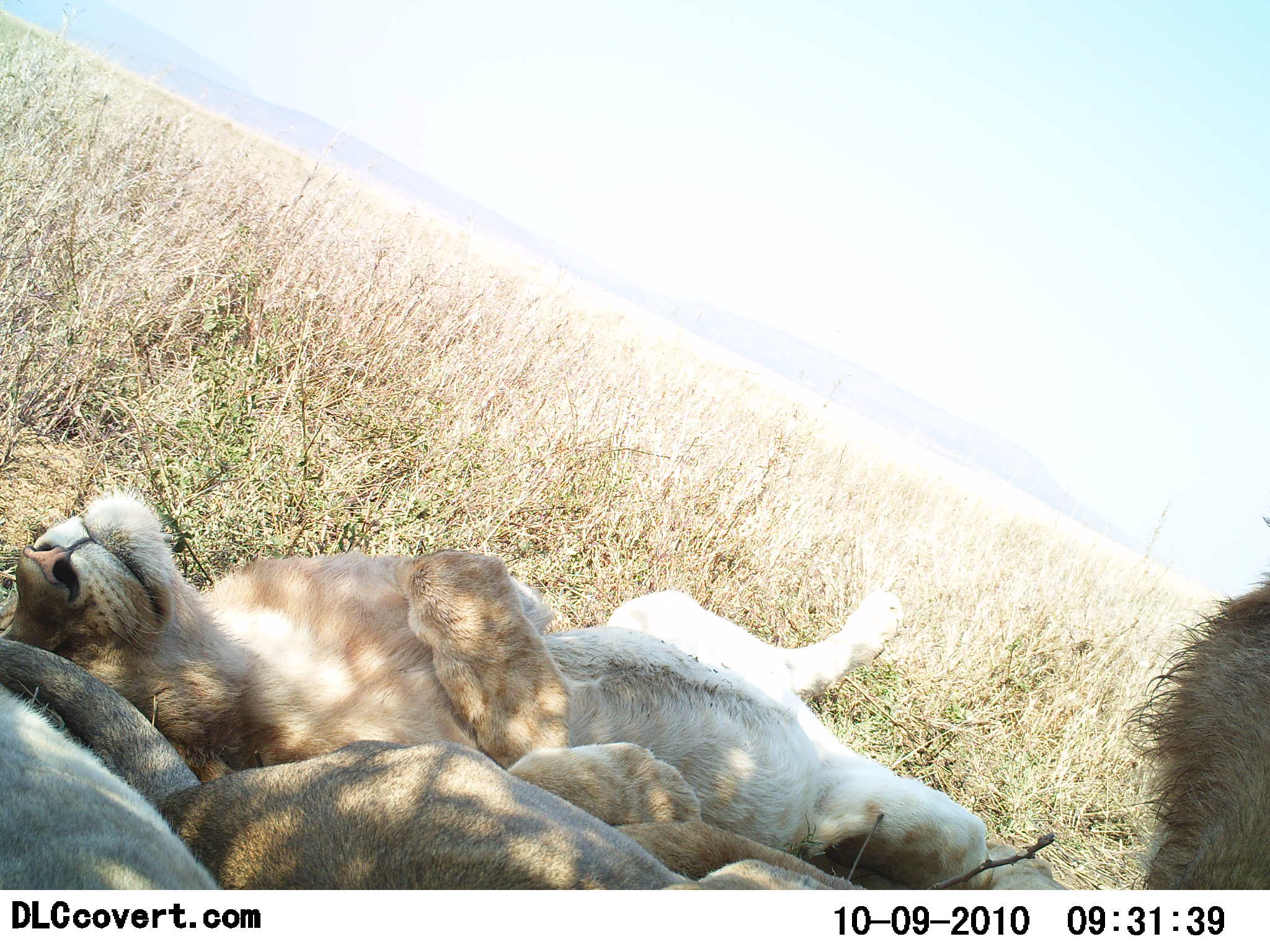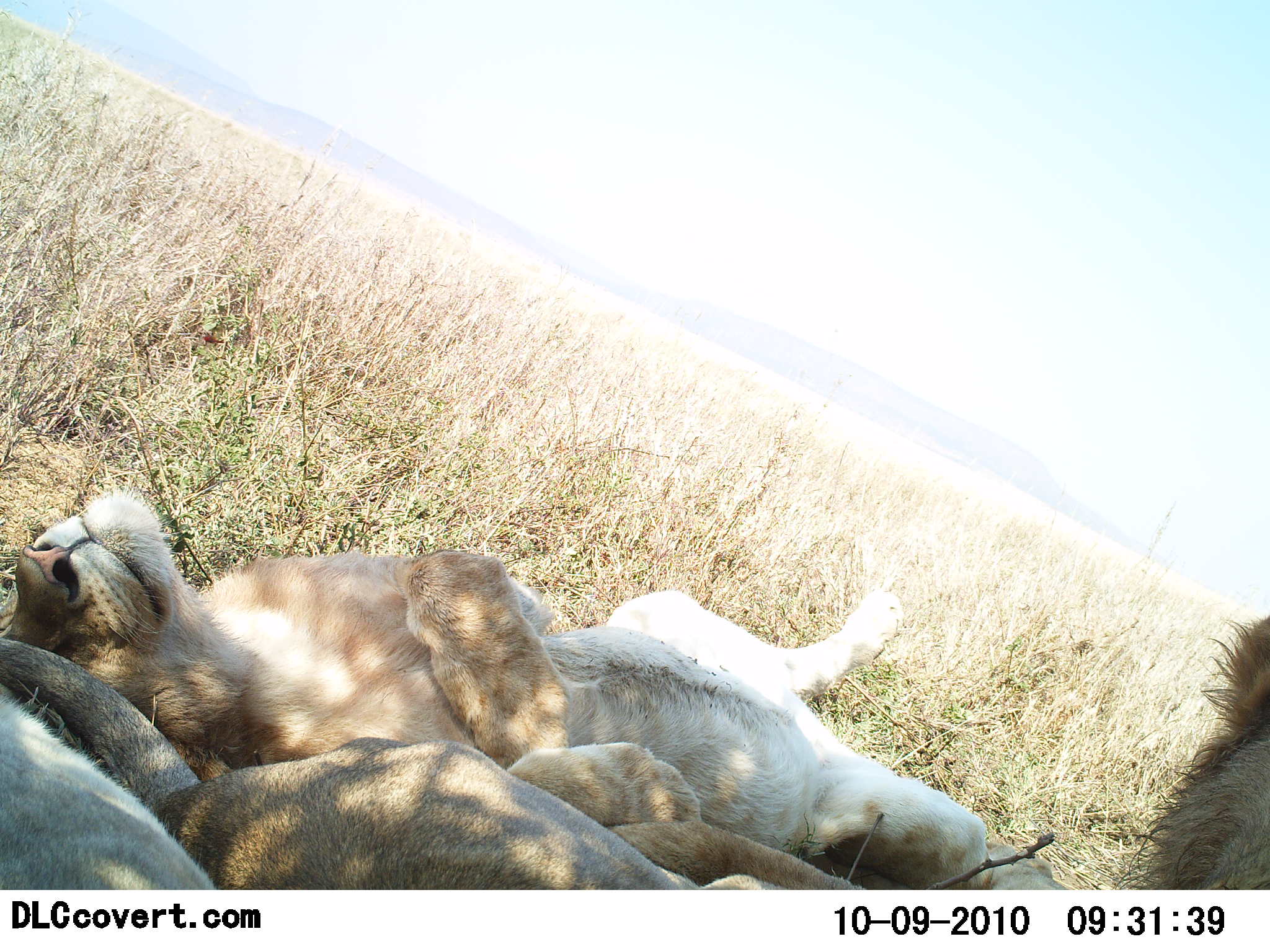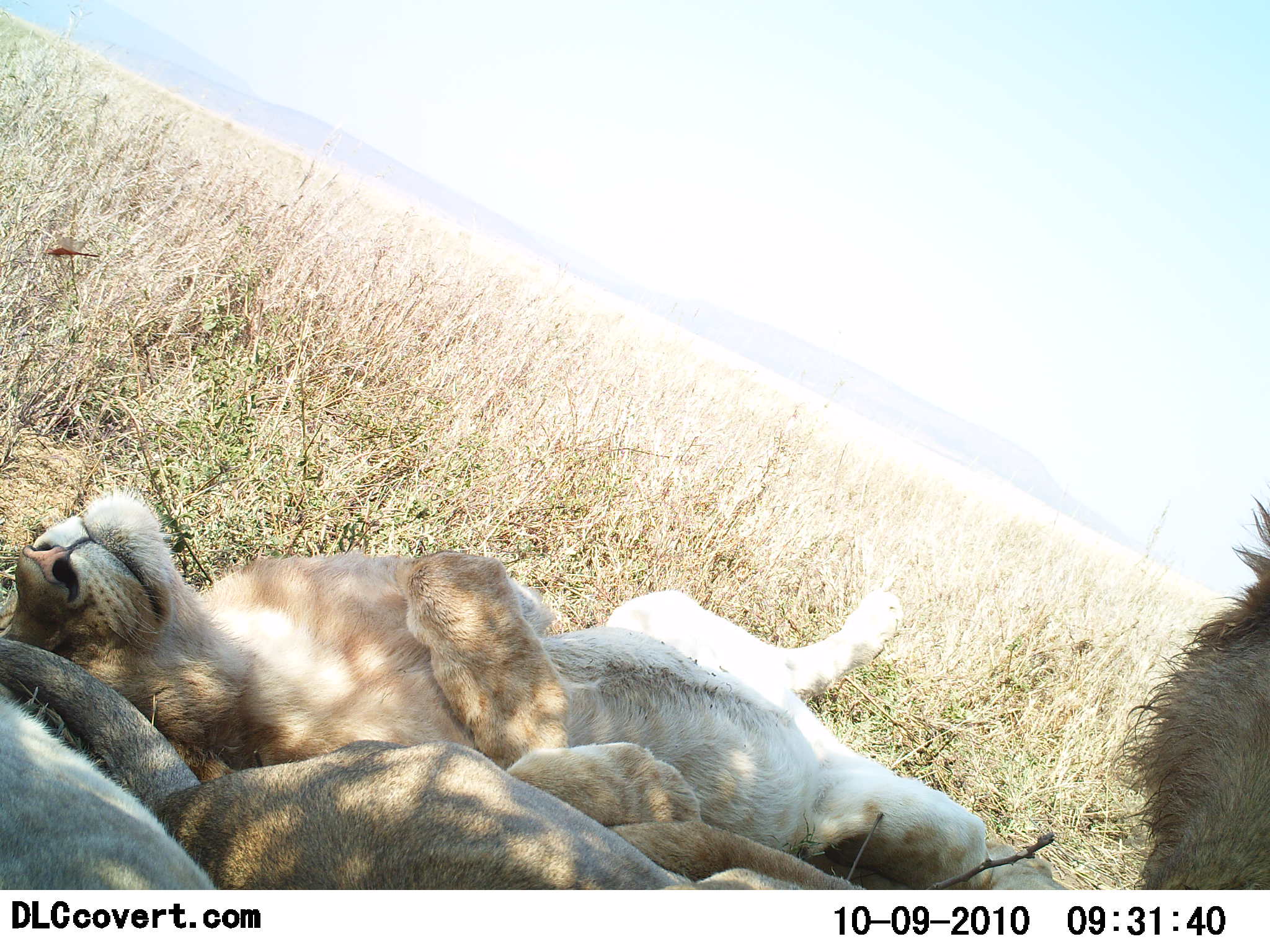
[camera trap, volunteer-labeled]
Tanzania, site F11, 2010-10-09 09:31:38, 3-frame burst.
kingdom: Animalia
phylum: Chordata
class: Mammalia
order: Carnivora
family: Felidae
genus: Panthera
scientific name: Panthera leo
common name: lion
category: lionfemale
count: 3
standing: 0%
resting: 100%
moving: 0%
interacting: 0%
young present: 0%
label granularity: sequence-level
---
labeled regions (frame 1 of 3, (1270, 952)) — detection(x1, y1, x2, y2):
animal: detection(0, 494, 1073, 891); detection(0, 640, 700, 889); detection(1119, 510, 1270, 889); detection(0, 682, 220, 891)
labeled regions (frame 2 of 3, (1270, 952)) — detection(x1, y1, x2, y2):
animal: detection(2, 494, 1002, 894); detection(2, 629, 853, 891); detection(0, 682, 219, 893); detection(1125, 613, 1266, 889)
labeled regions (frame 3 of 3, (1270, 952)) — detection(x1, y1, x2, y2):
animal: detection(0, 493, 1061, 887); detection(0, 636, 862, 892); detection(1115, 497, 1270, 892); detection(0, 690, 211, 889)